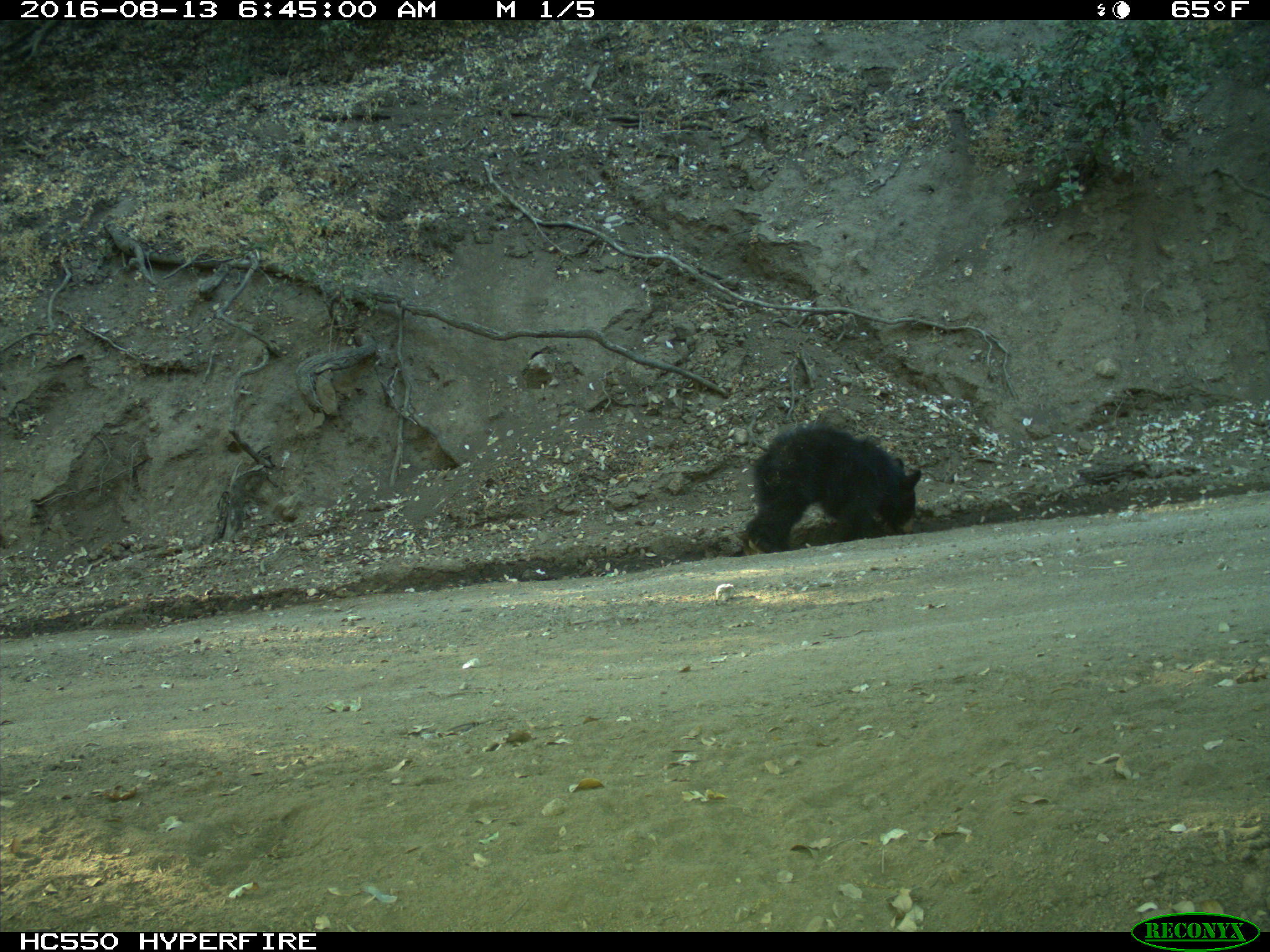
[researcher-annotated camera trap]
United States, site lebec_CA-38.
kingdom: Animalia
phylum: Chordata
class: Mammalia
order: Carnivora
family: Ursidae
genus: Ursus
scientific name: Ursus americanus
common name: american black bear